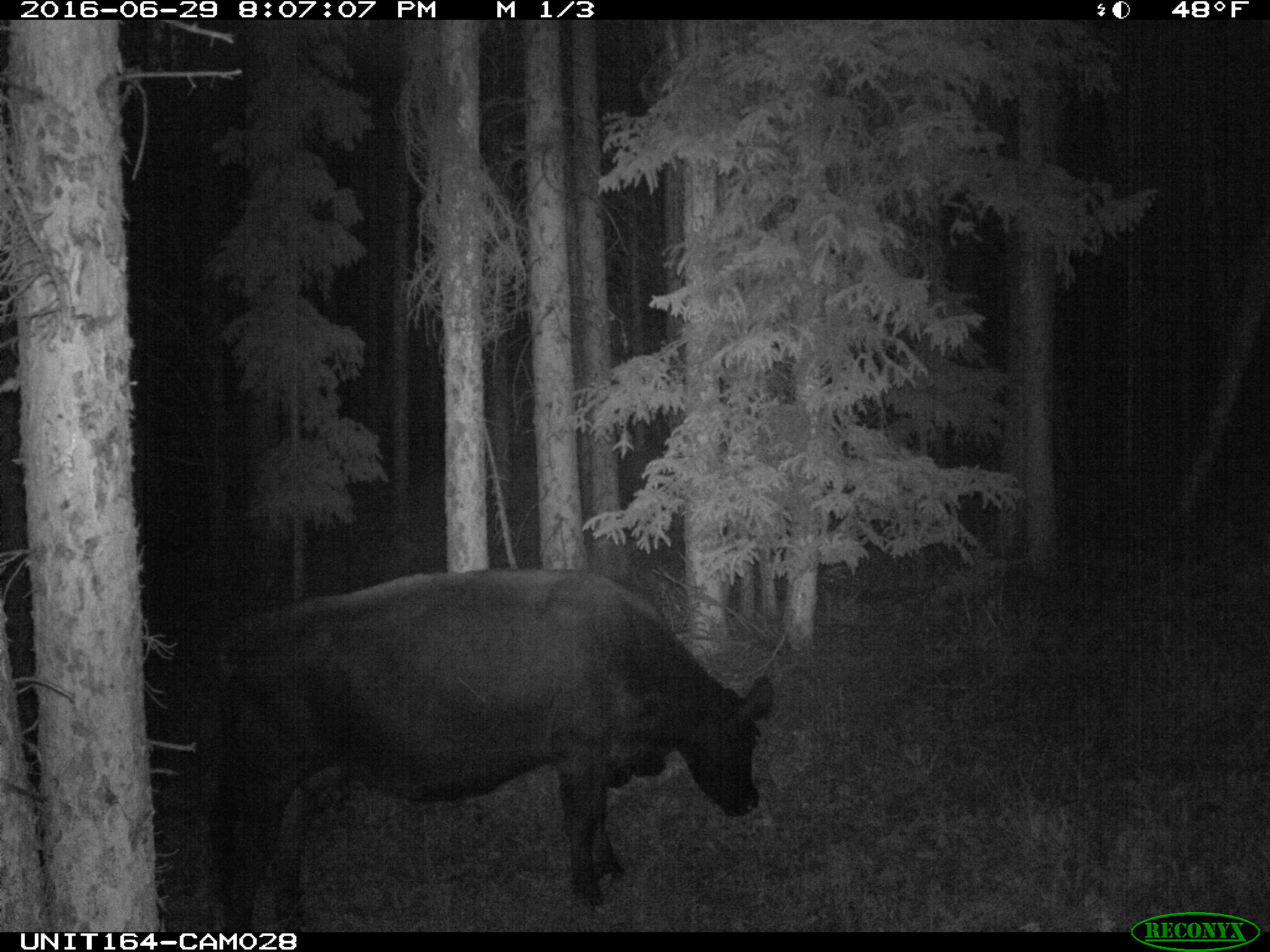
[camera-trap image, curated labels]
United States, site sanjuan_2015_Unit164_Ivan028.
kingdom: Animalia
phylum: Chordata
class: Mammalia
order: Artiodactyla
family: Bovidae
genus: Bos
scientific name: Bos taurus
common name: domestic cow